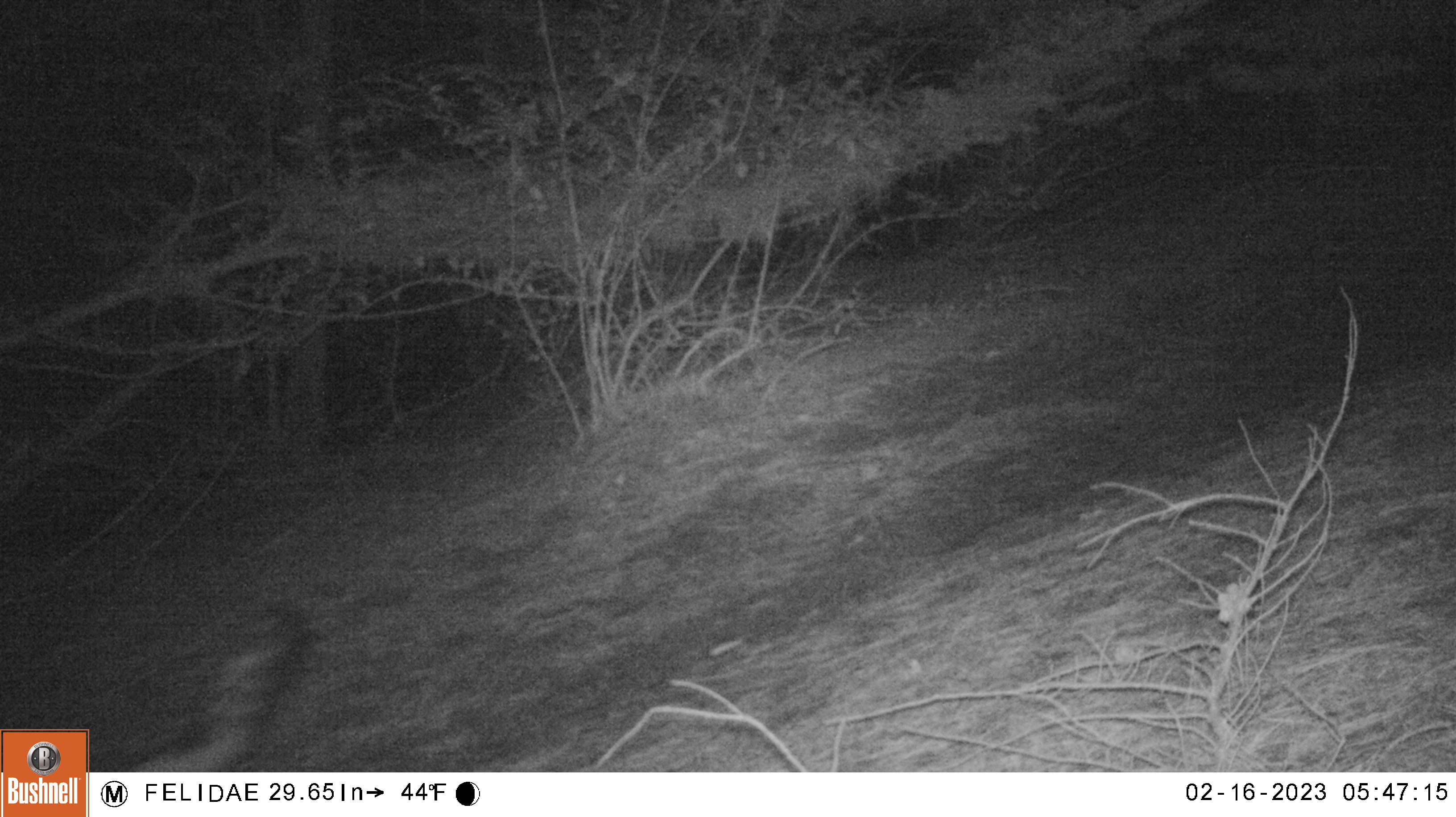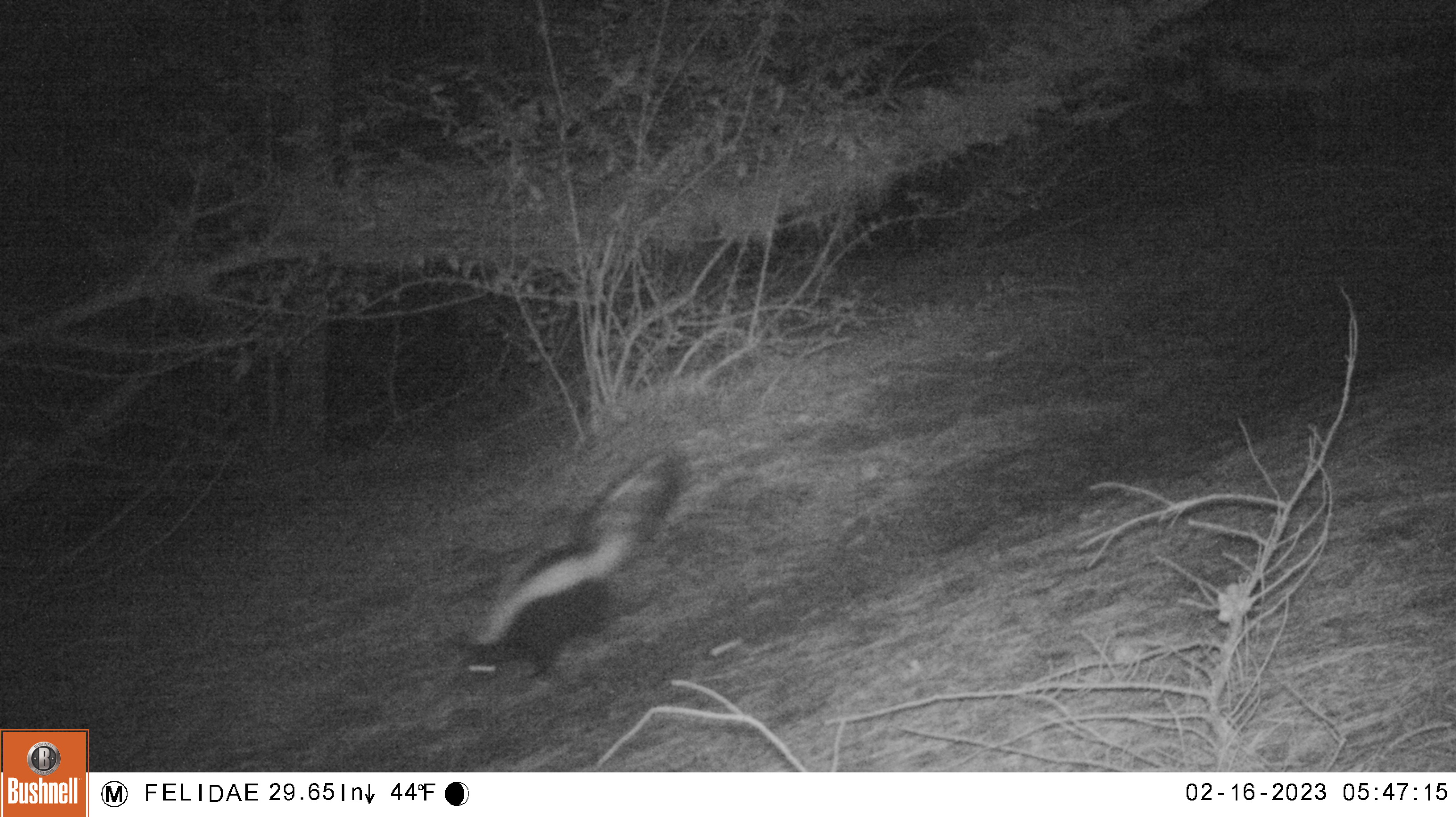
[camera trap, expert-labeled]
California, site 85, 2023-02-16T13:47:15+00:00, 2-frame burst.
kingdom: Animalia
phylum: Chordata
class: Mammalia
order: Carnivora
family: Mephitidae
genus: Mephitis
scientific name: Mephitis mephitis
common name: striped skunk